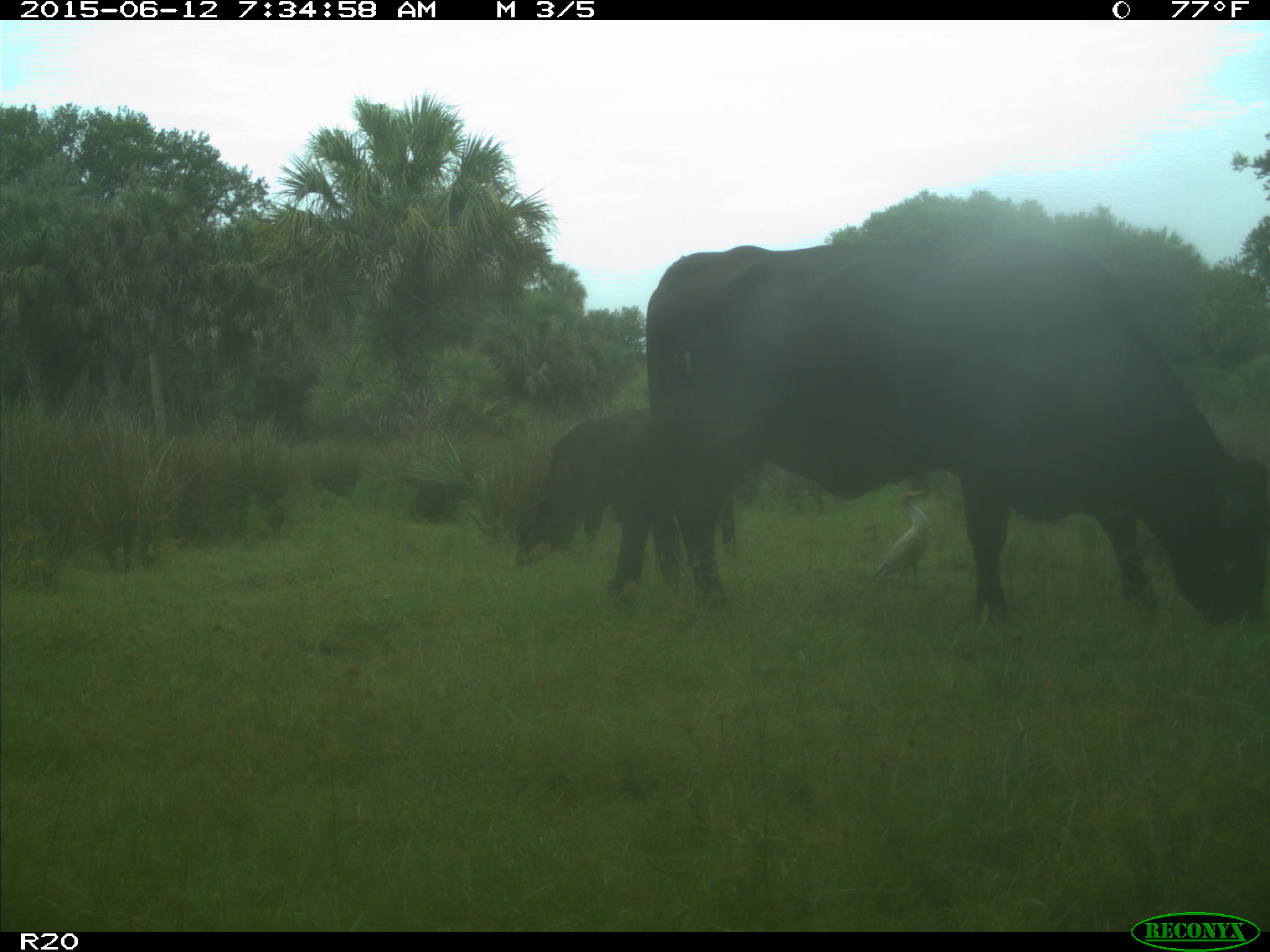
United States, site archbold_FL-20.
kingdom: Animalia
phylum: Chordata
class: Mammalia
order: Artiodactyla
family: Bovidae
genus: Bos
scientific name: Bos taurus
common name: domestic cow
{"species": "Bos taurus (domestic cow)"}